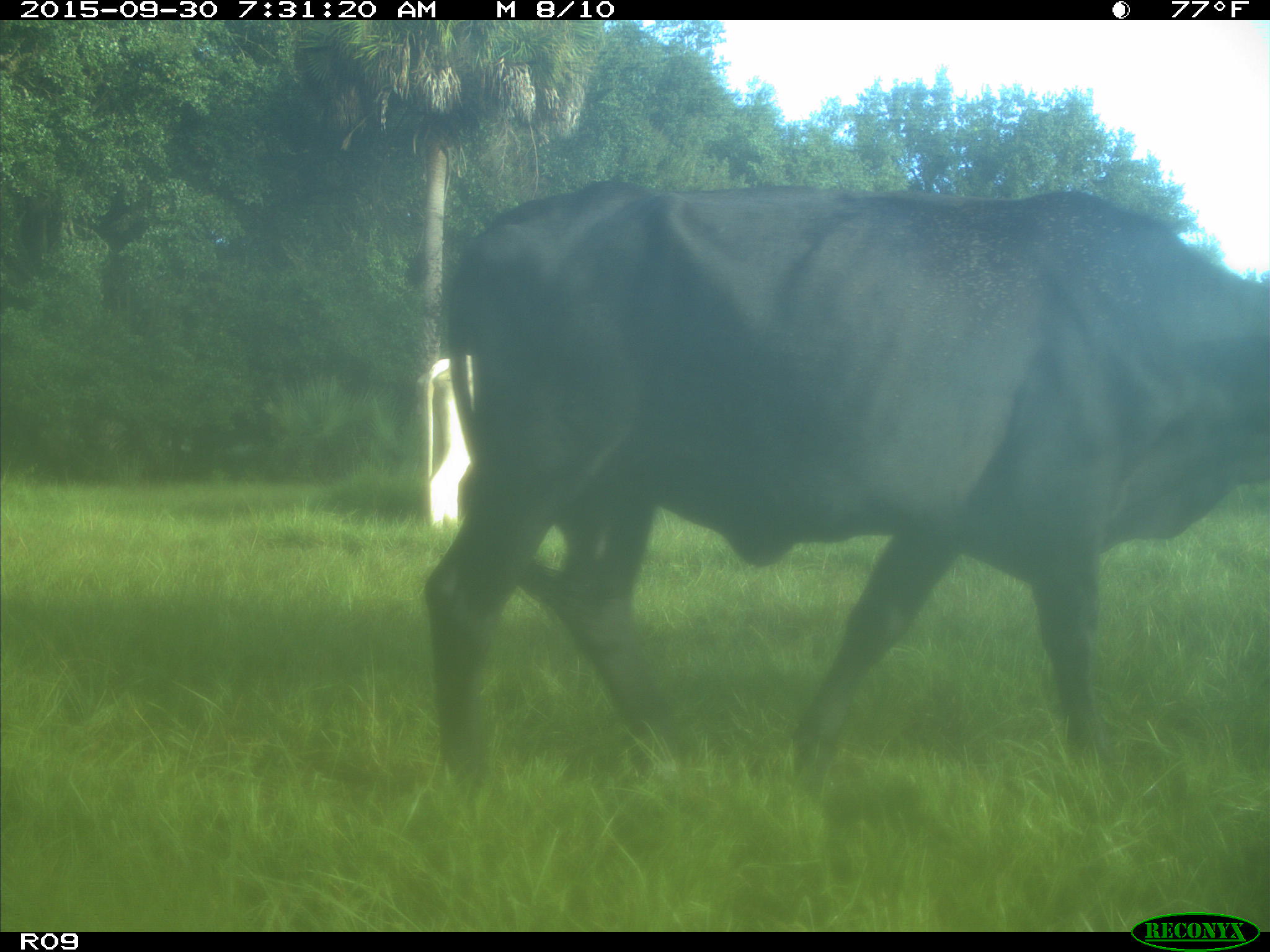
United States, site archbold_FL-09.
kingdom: Animalia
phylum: Chordata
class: Mammalia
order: Artiodactyla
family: Bovidae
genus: Bos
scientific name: Bos taurus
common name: domestic cow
Bos taurus (domestic cow).